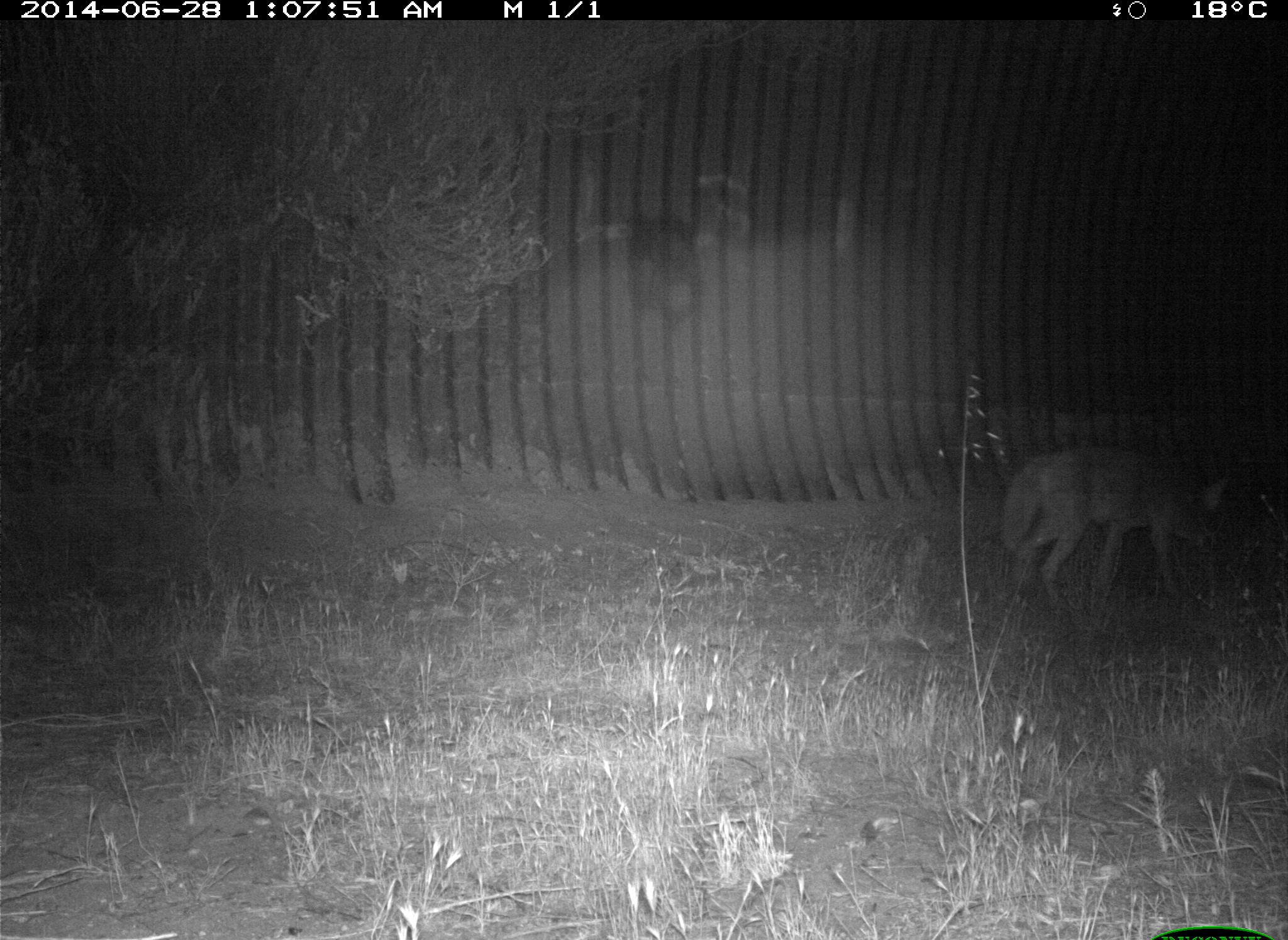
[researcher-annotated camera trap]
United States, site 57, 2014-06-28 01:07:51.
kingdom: Animalia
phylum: Chordata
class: Mammalia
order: Carnivora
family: Canidae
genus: Canis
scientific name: Canis latrans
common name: coyote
Coyote (Canis latrans).